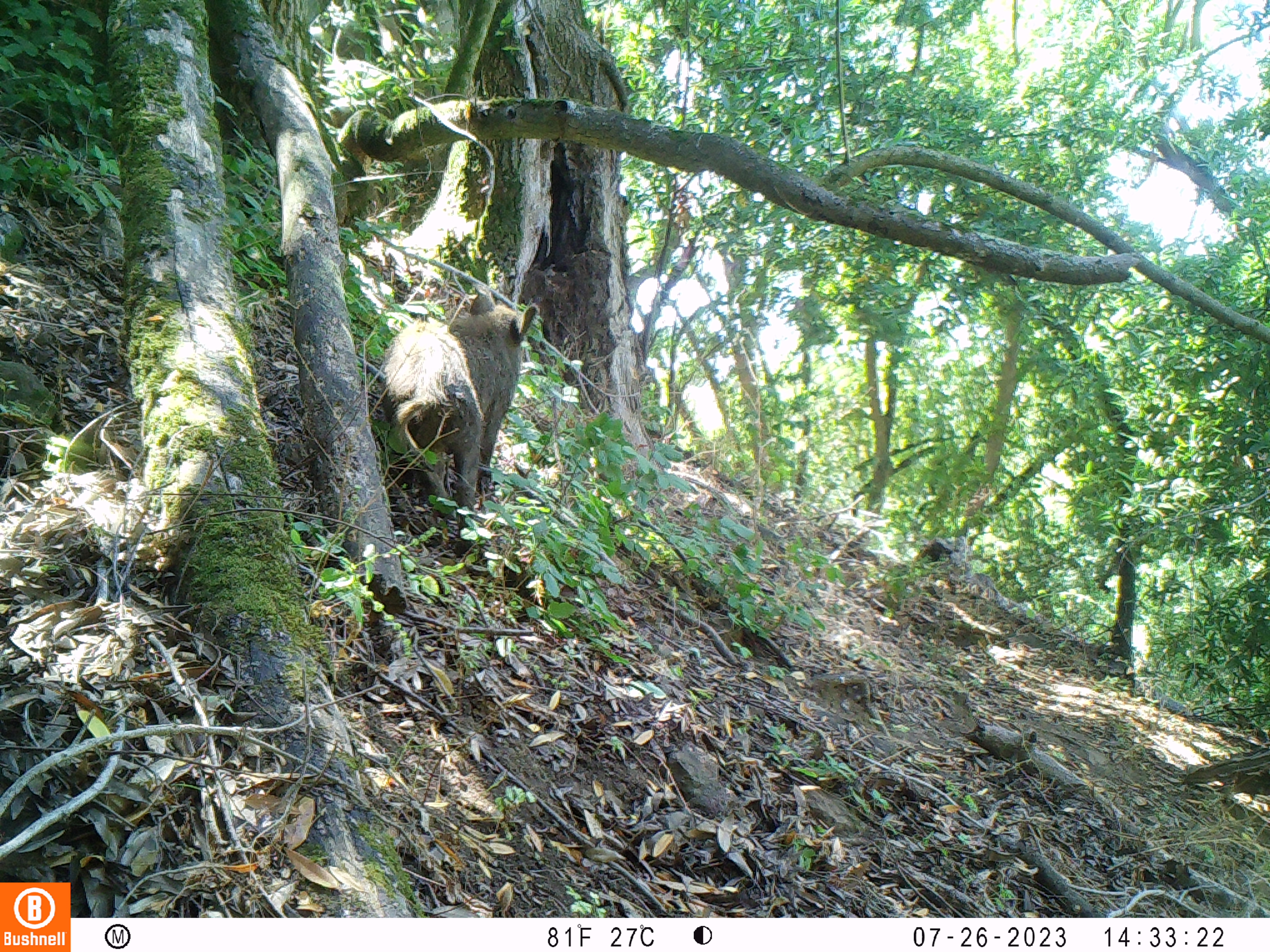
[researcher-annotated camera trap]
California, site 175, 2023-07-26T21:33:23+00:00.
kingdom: Animalia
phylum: Chordata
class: Mammalia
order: Artiodactyla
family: Suidae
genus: Sus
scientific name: Sus scrofa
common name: wild boar